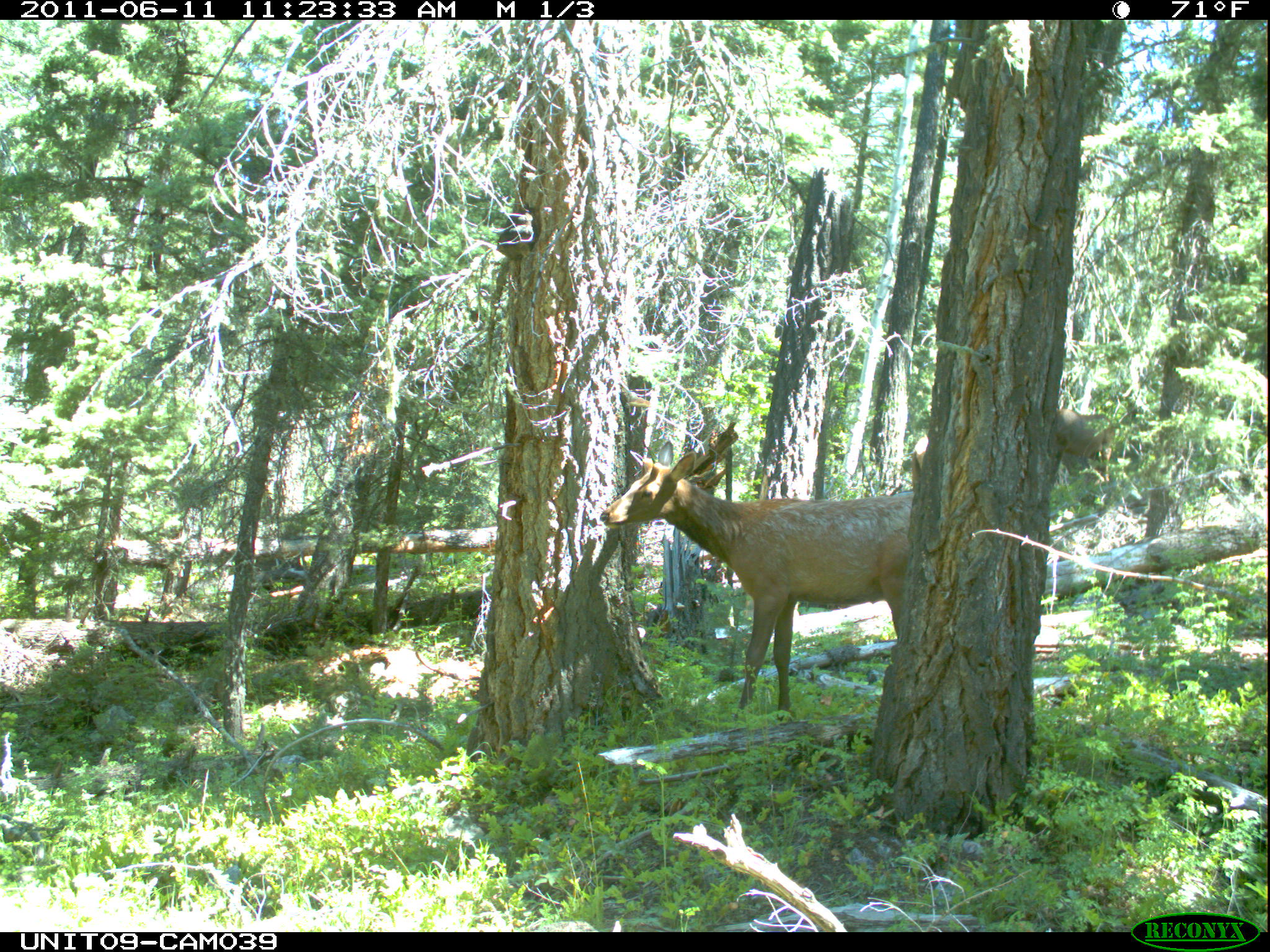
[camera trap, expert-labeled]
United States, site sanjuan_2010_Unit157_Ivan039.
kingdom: Animalia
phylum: Chordata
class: Mammalia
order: Artiodactyla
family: Cervidae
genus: Cervus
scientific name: Cervus elaphus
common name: red deer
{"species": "Cervus elaphus (red deer)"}